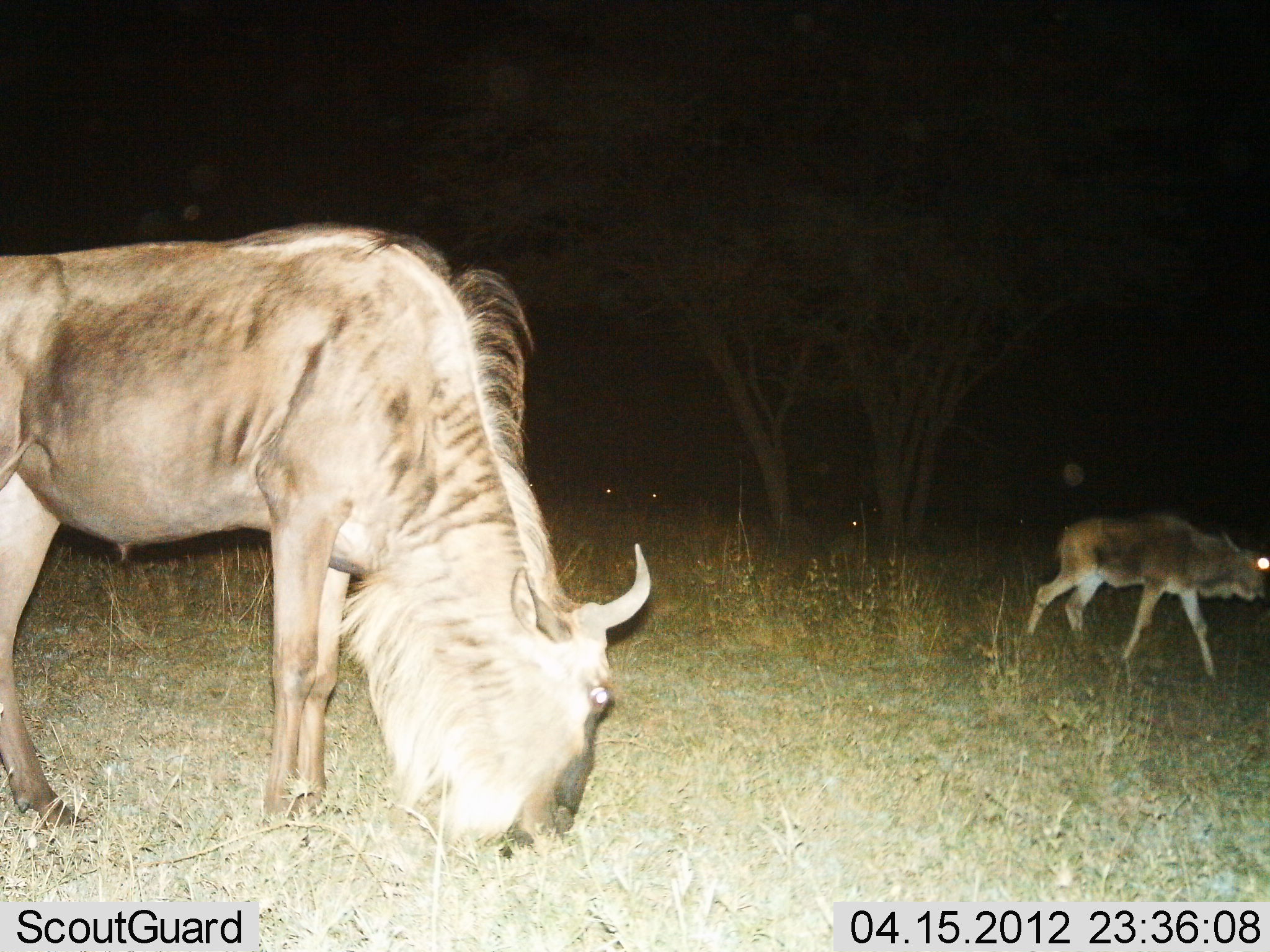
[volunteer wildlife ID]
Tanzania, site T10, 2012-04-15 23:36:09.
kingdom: Animalia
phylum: Chordata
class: Mammalia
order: Artiodactyla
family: Bovidae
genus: Connochaetes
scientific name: Connochaetes taurinus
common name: blue wildebeest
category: wildebeest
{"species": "wildebeest (blue wildebeest) (Connochaetes taurinus)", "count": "2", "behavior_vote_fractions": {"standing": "56%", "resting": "6%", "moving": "61%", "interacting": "0%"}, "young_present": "67%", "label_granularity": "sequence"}